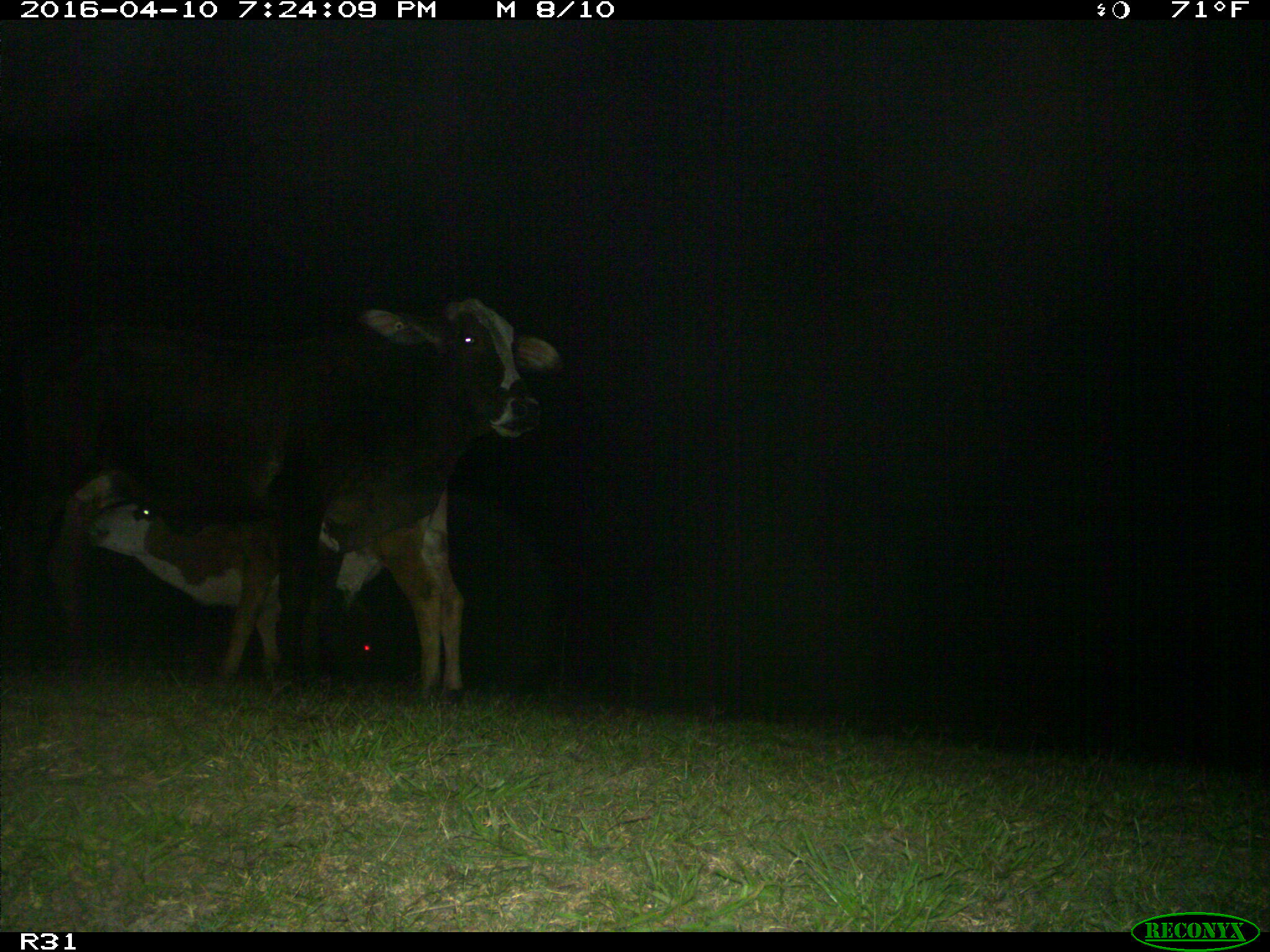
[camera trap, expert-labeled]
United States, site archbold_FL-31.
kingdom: Animalia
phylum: Chordata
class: Mammalia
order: Artiodactyla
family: Bovidae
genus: Bos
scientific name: Bos taurus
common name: domestic cow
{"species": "Bos taurus (domestic cow)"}